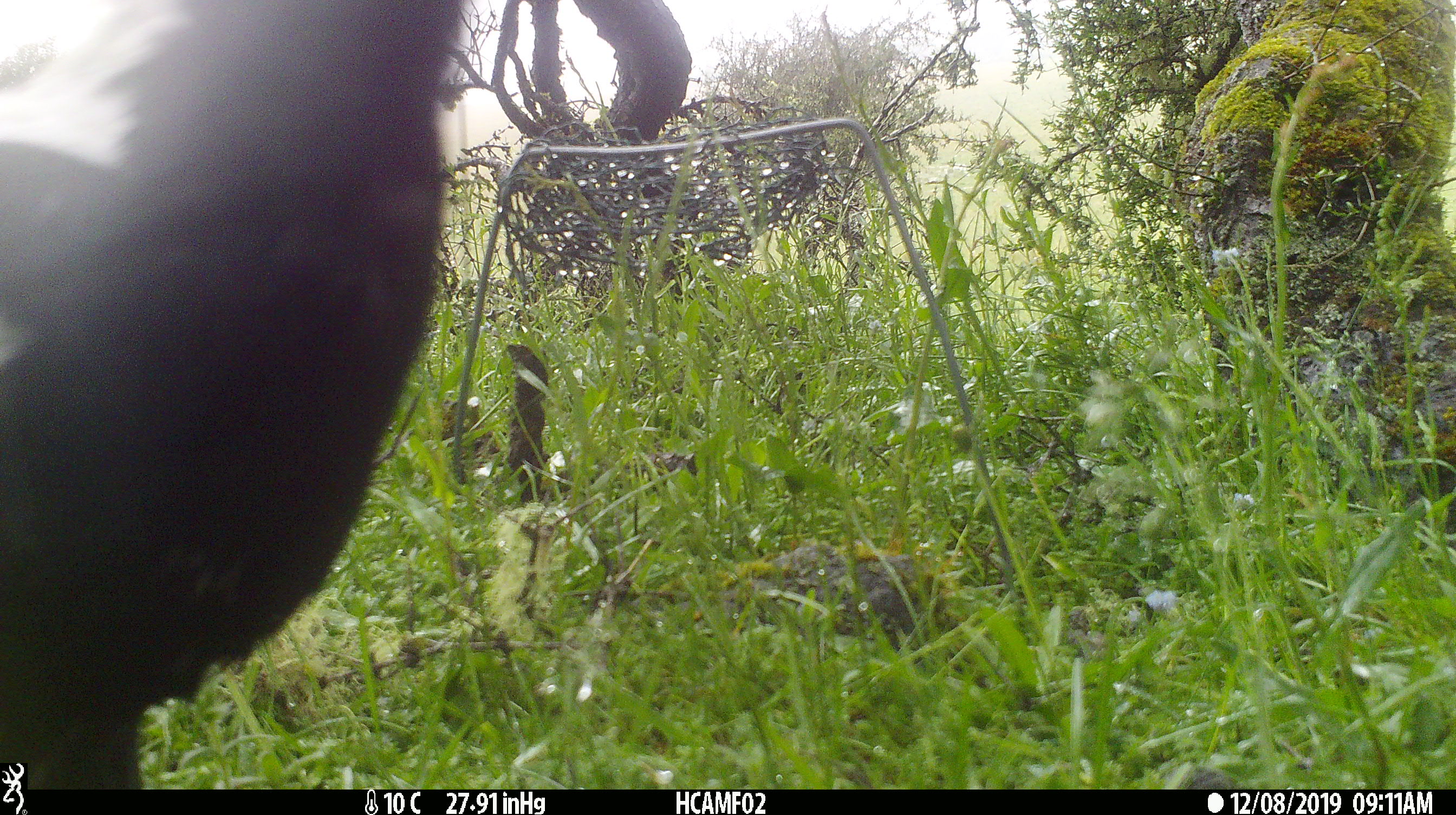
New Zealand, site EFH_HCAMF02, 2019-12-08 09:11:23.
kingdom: Animalia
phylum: Chordata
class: Aves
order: Passeriformes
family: Artamidae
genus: Gymnorhina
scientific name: Gymnorhina tibicen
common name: australian magpie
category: magpie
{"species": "magpie (australian magpie) (Gymnorhina tibicen)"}